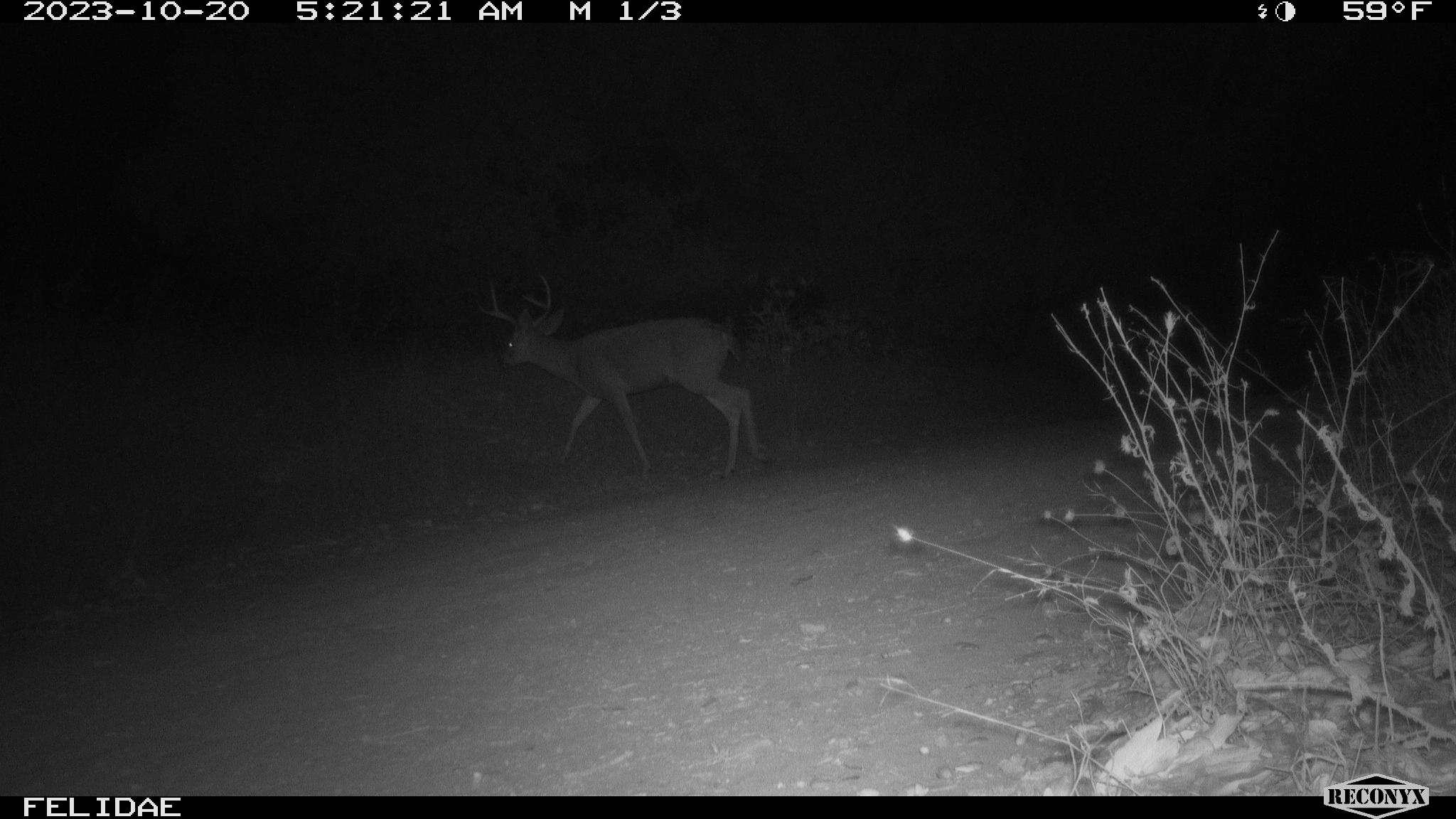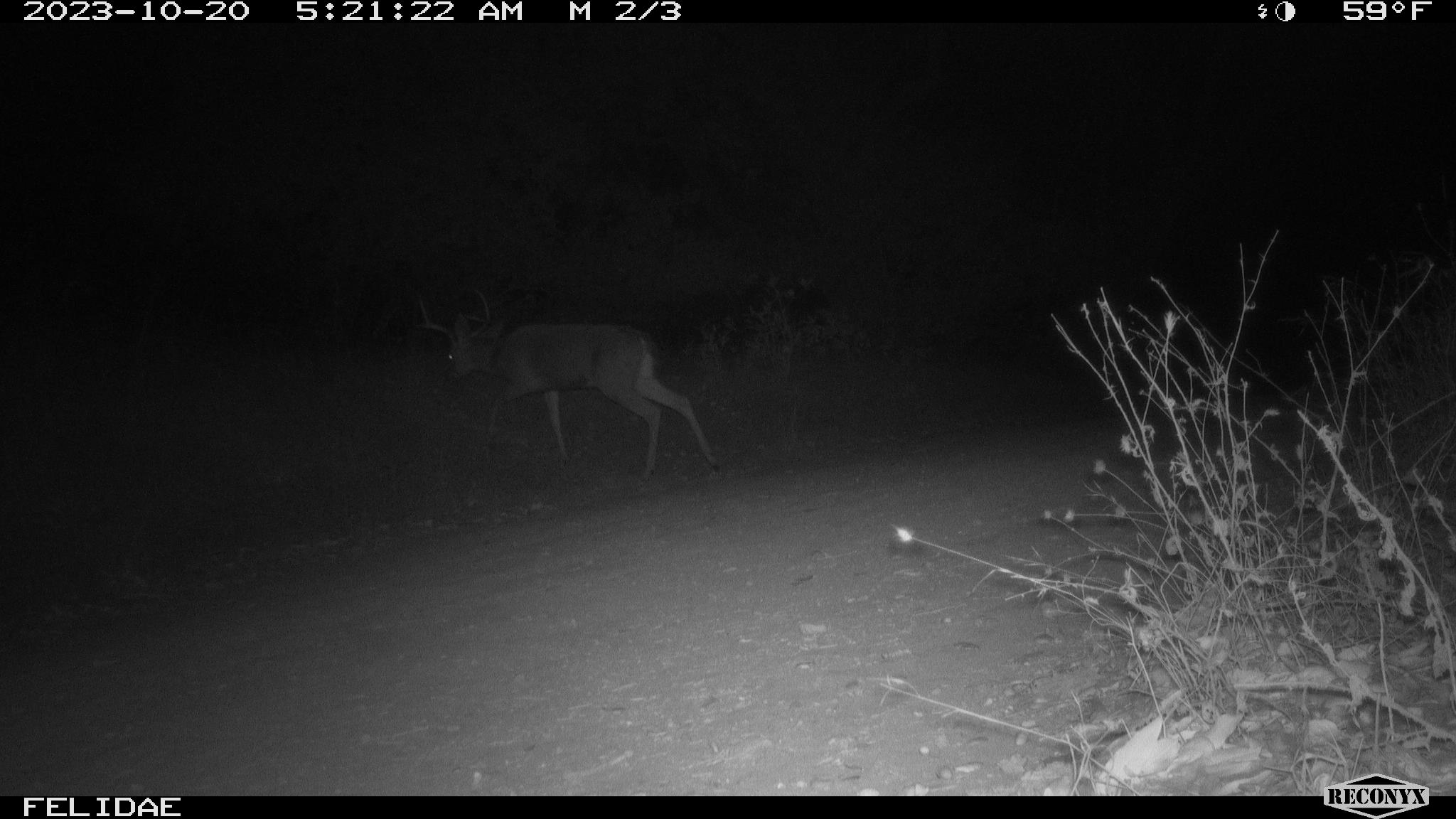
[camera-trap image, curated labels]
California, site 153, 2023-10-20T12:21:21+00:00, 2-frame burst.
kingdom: Animalia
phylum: Chordata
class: Mammalia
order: Artiodactyla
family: Cervidae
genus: Odocoileus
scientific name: Odocoileus hemionus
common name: mule deer